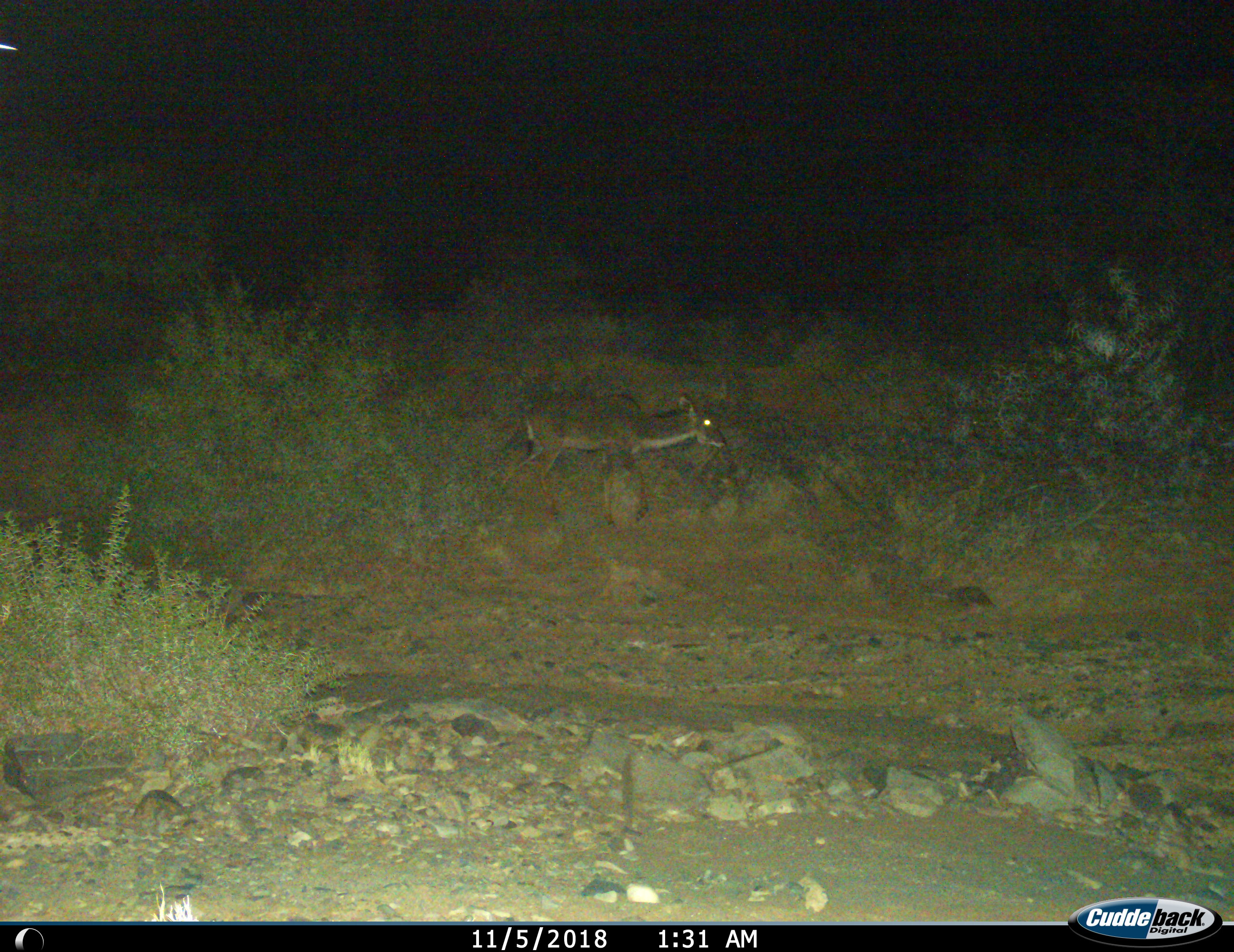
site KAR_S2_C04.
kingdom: Animalia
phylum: Chordata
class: Mammalia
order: Artiodactyla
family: Bovidae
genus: Tragelaphus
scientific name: Tragelaphus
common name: kudu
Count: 1.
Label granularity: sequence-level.